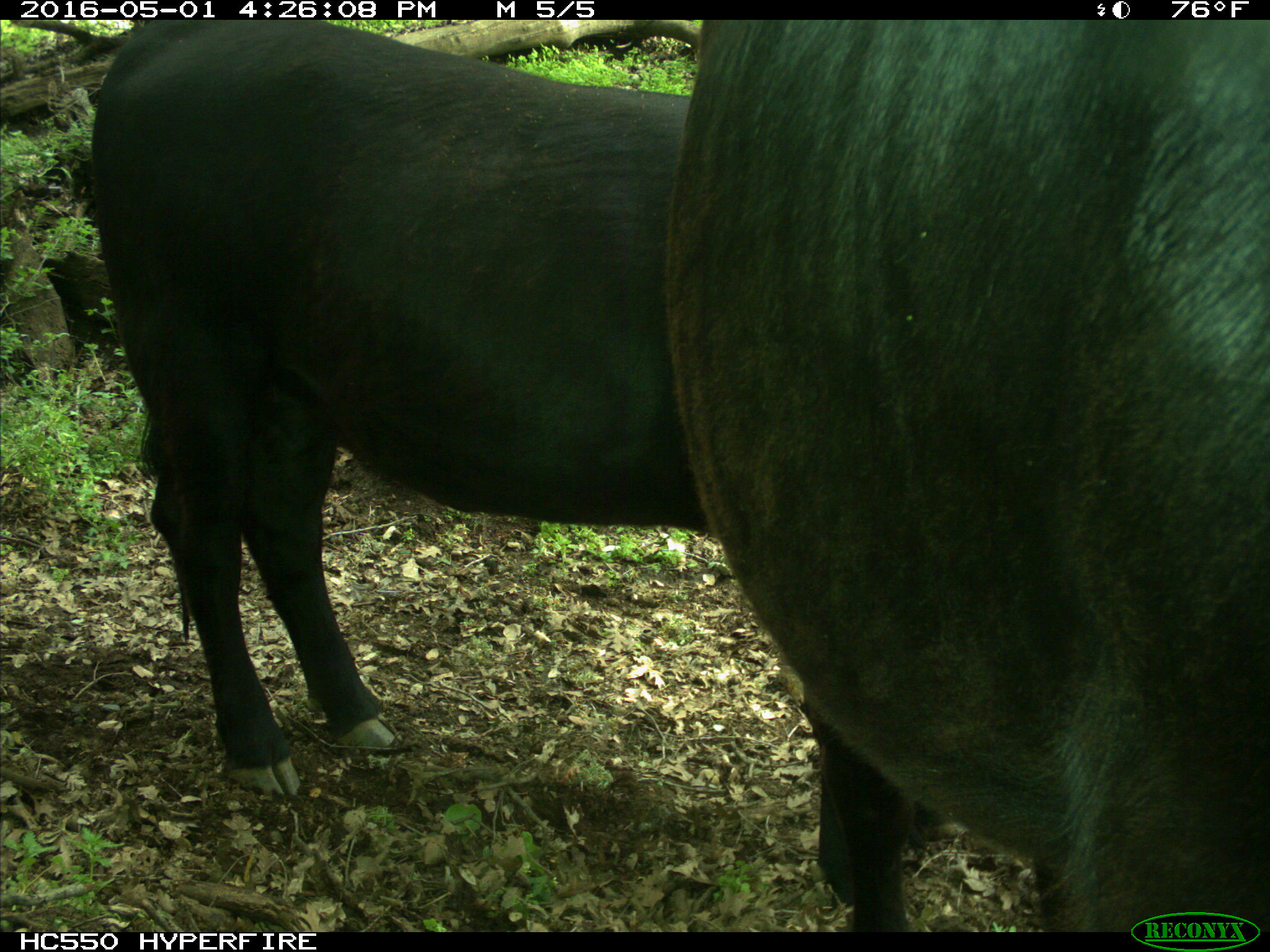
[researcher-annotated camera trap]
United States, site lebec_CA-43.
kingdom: Animalia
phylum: Chordata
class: Mammalia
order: Artiodactyla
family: Bovidae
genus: Bos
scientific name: Bos taurus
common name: domestic cow